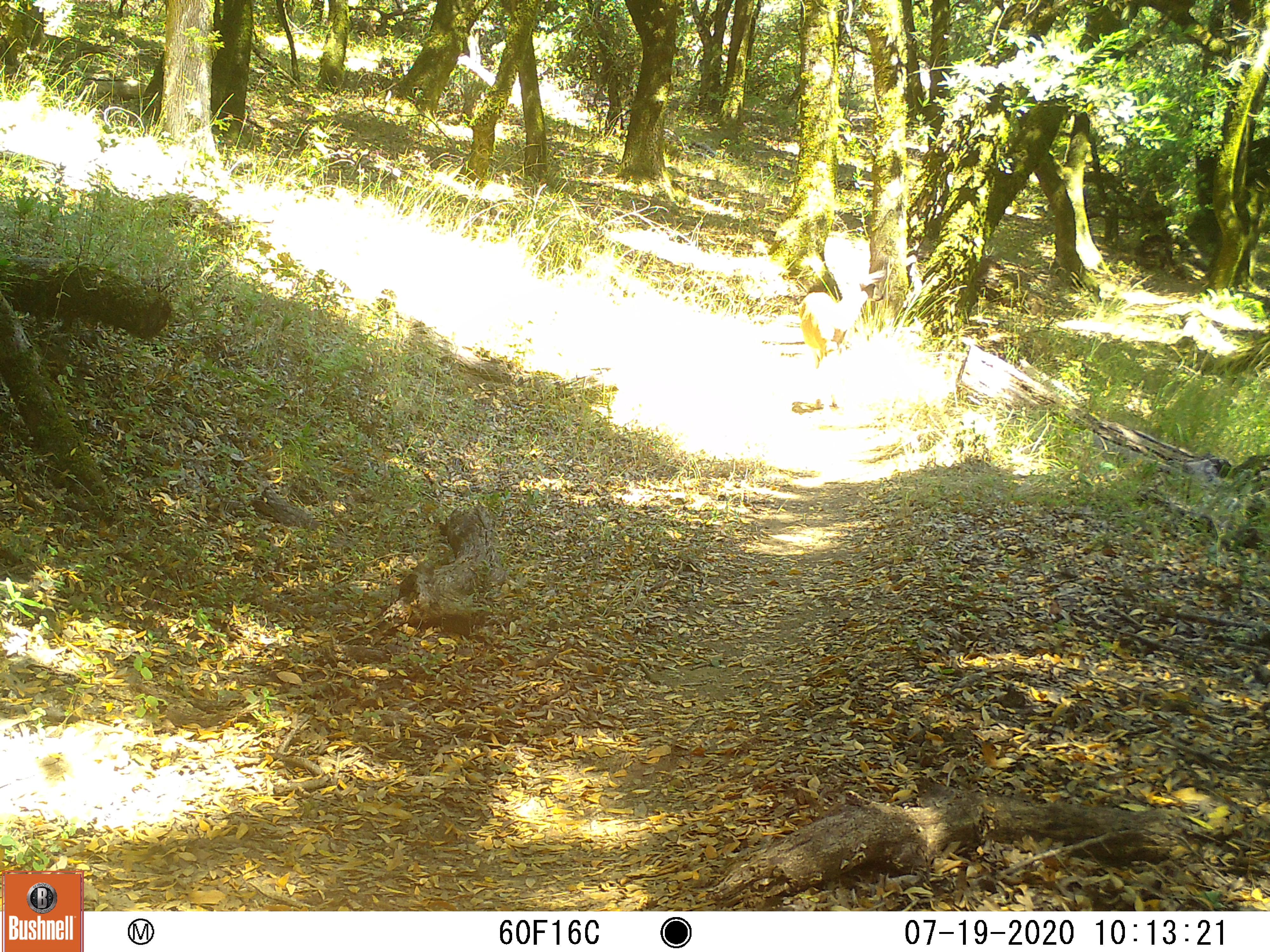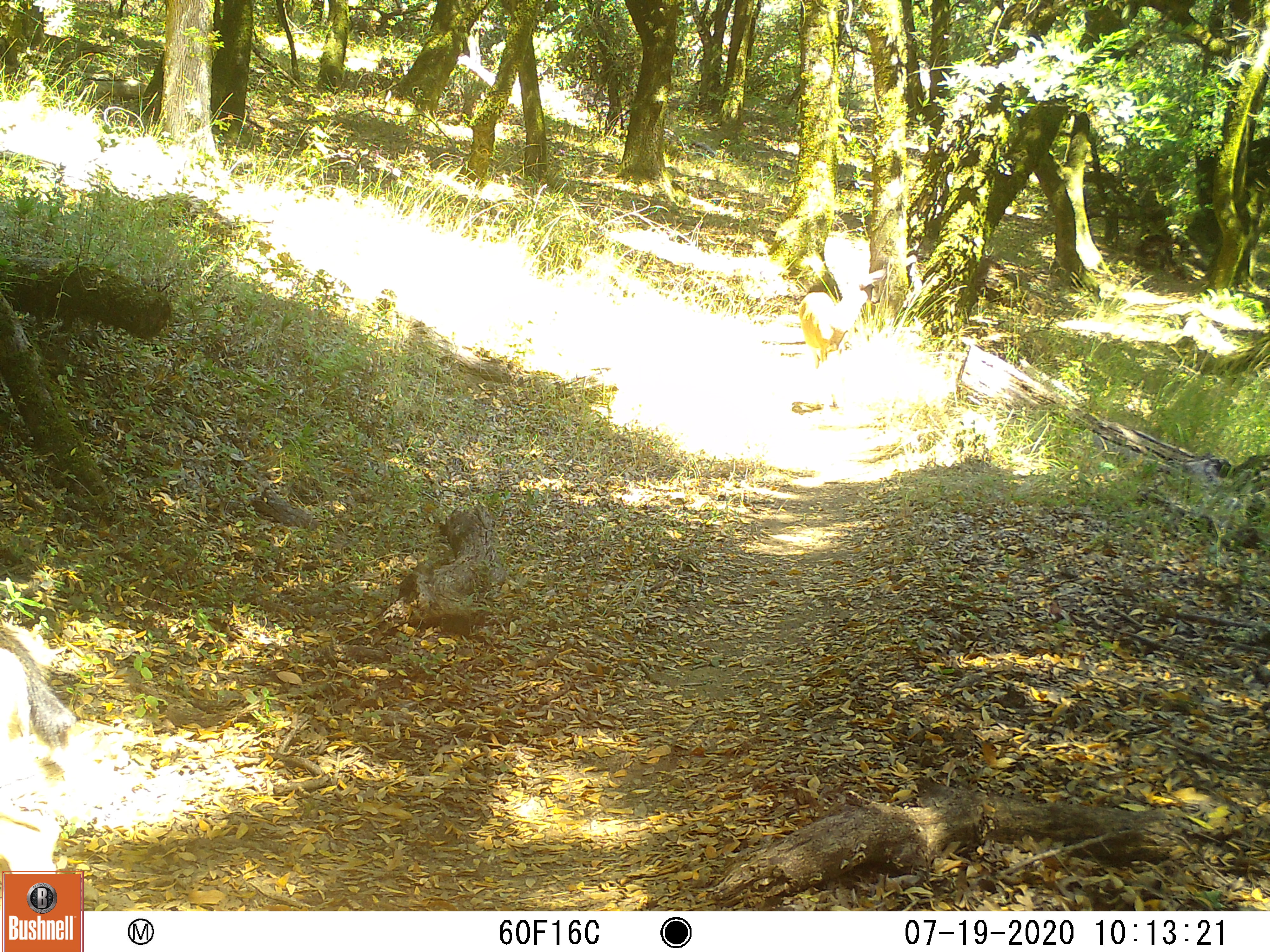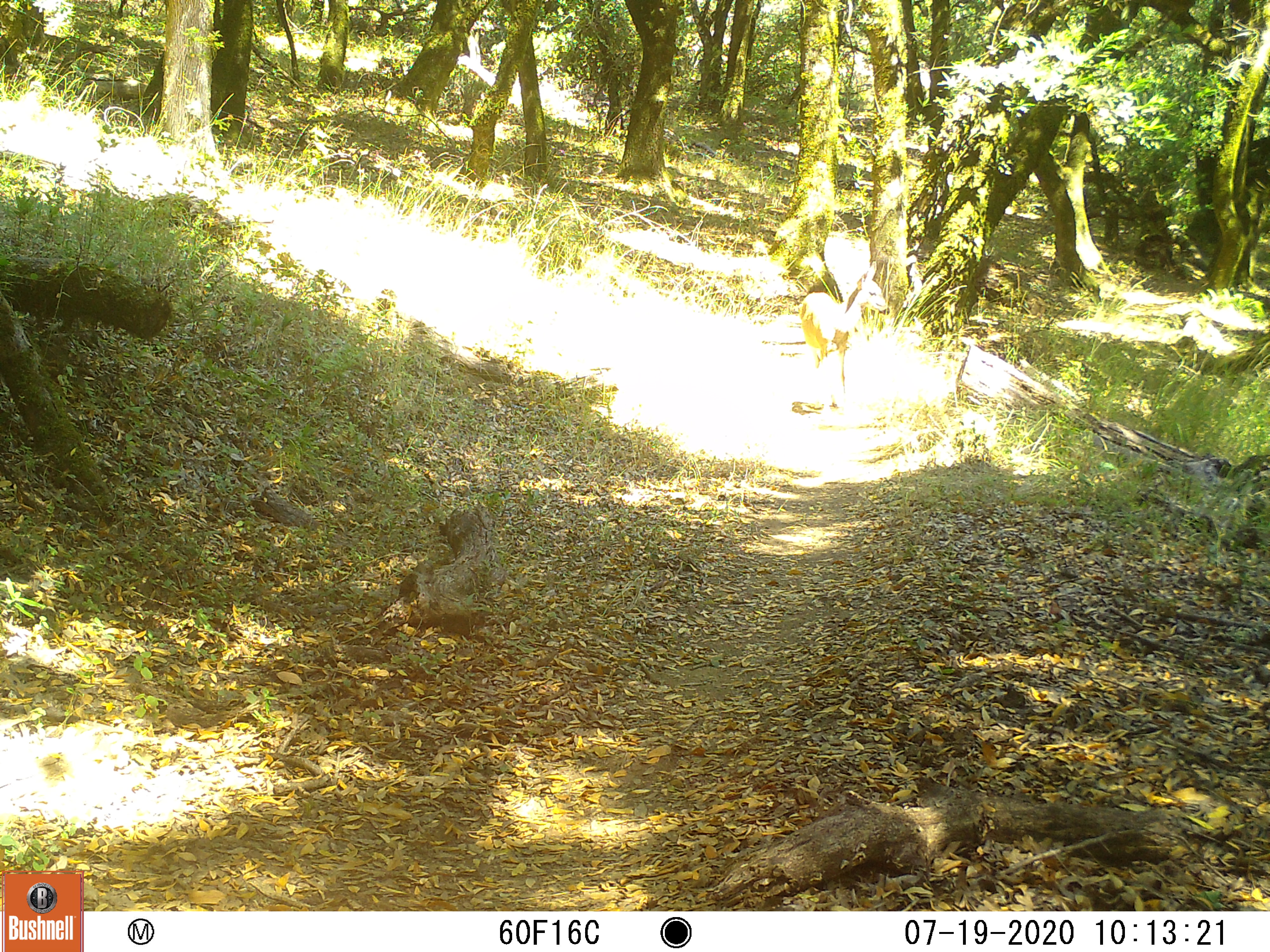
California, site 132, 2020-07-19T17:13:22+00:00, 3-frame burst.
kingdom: Animalia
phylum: Chordata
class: Mammalia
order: Artiodactyla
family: Cervidae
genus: Odocoileus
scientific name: Odocoileus hemionus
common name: mule deer